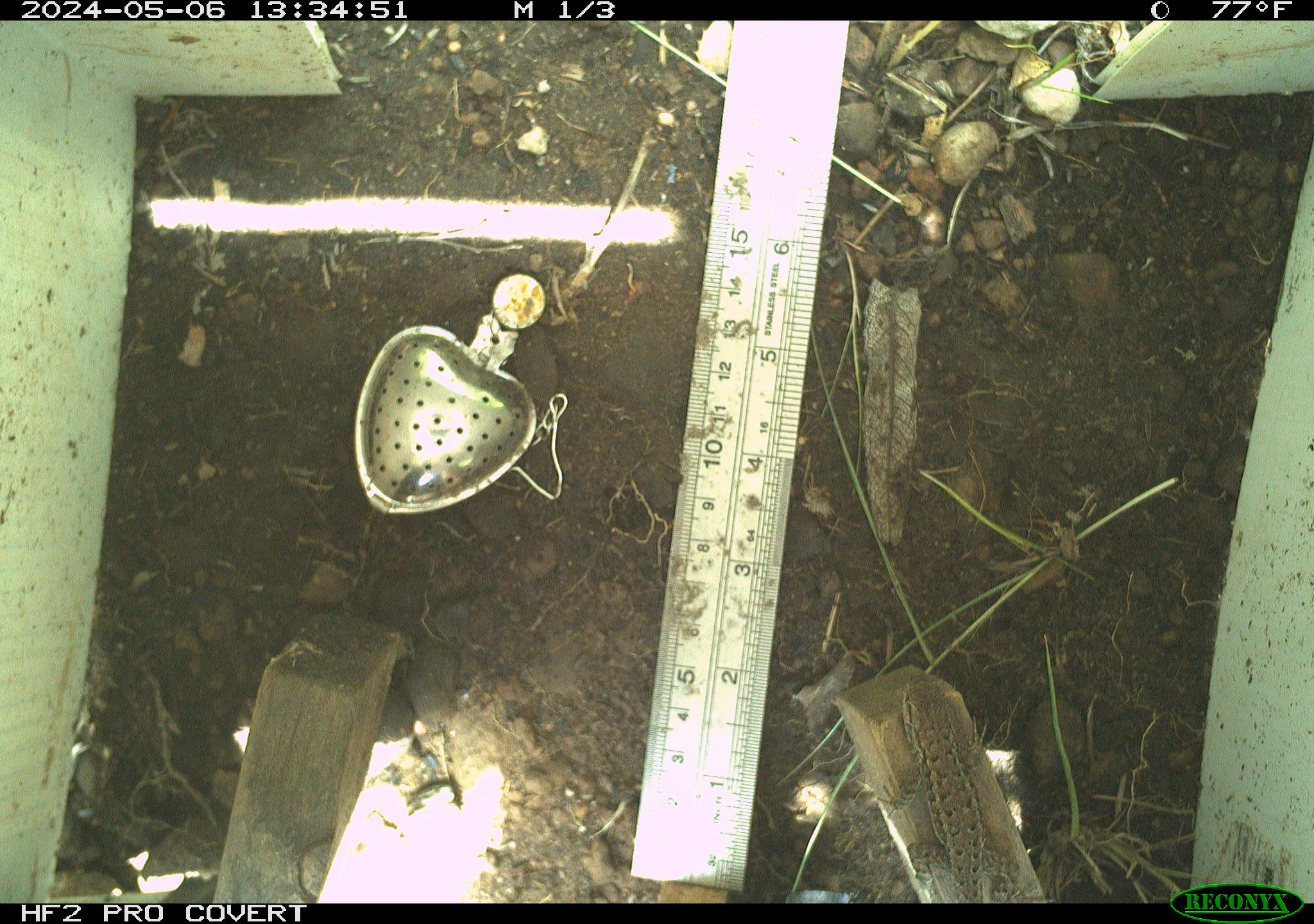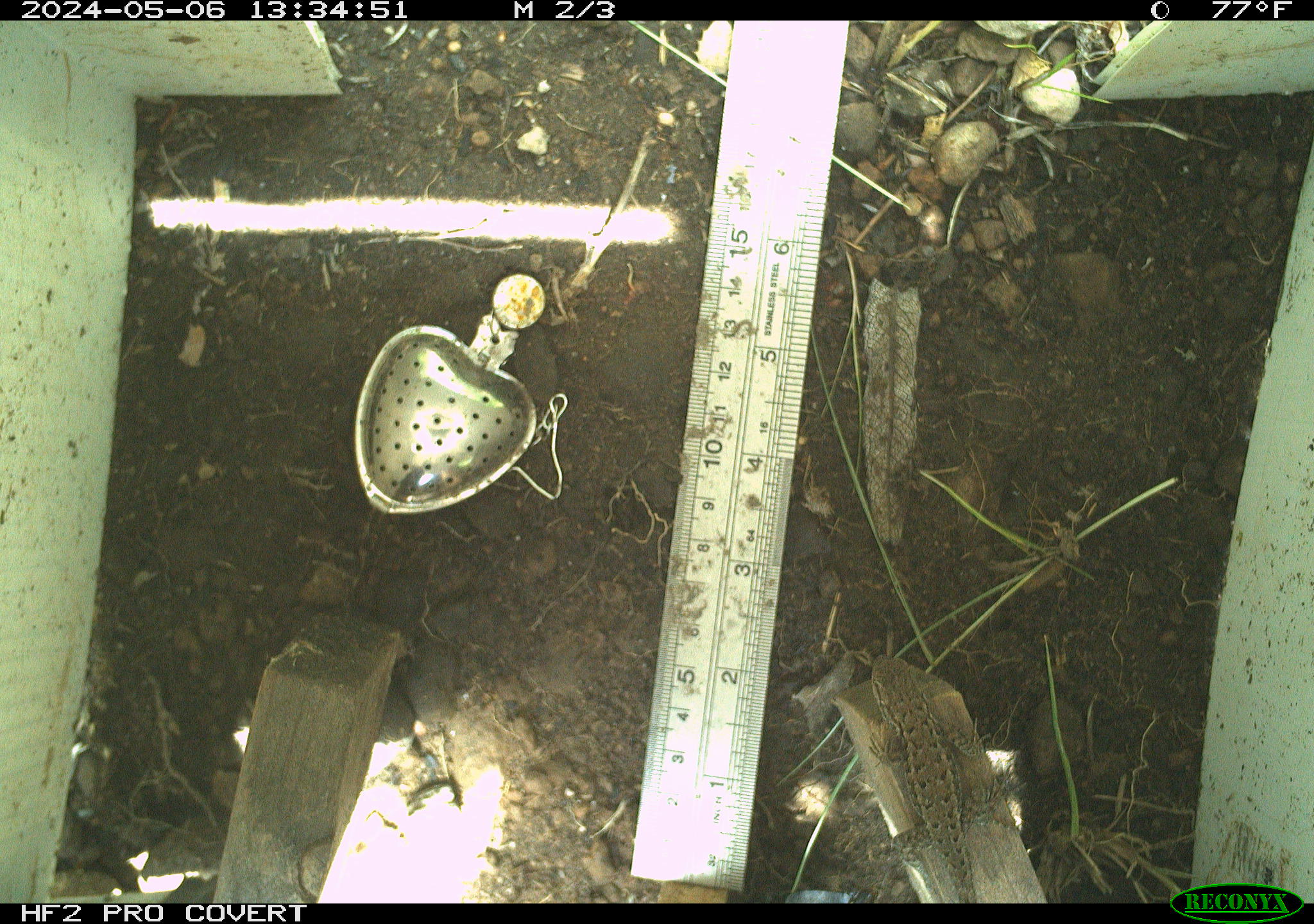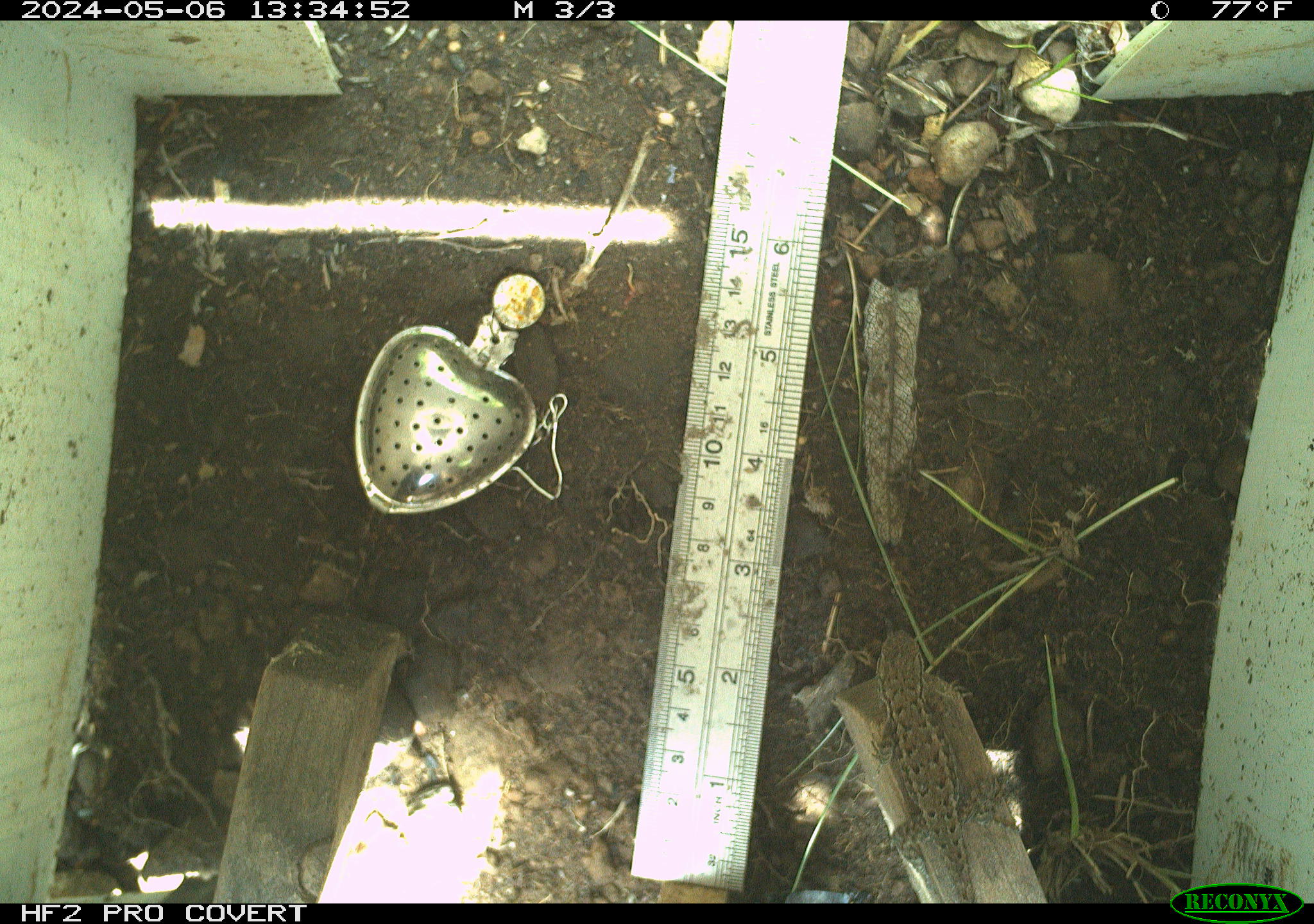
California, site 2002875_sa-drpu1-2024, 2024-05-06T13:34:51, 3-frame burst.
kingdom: Animalia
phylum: Chordata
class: Reptilia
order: Squamata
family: Phrynosomatidae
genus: Sceloporus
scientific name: Sceloporus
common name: spiny lizards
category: sceloporus species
Sceloporus species (spiny lizards) (Sceloporus).